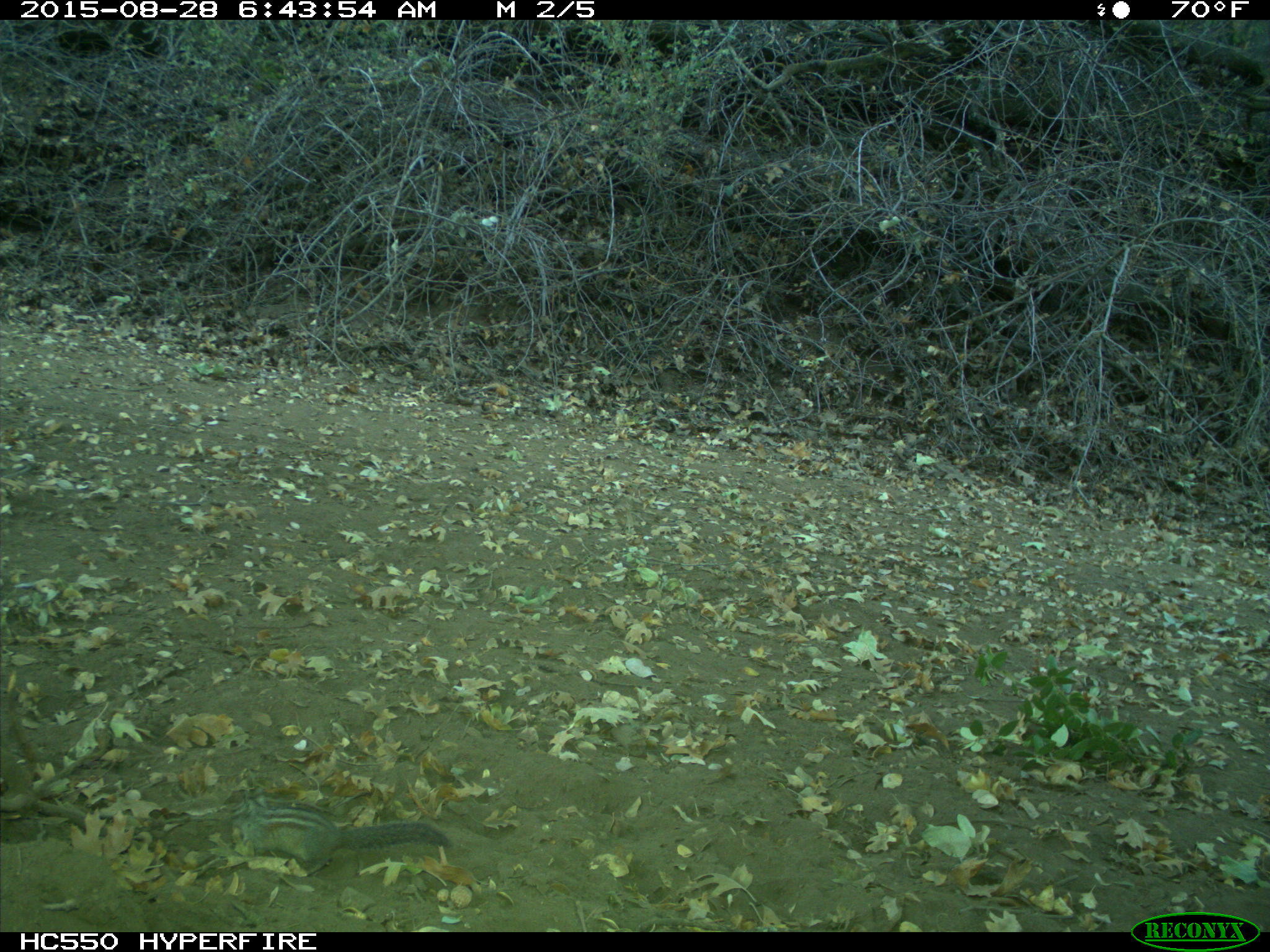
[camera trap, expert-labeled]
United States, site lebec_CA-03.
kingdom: Animalia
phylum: Chordata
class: Mammalia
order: Rodentia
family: Sciuridae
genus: Tamias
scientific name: Tamias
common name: chipmunk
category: unidentified chipmunk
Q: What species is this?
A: Unidentified chipmunk (chipmunk) (Tamias).